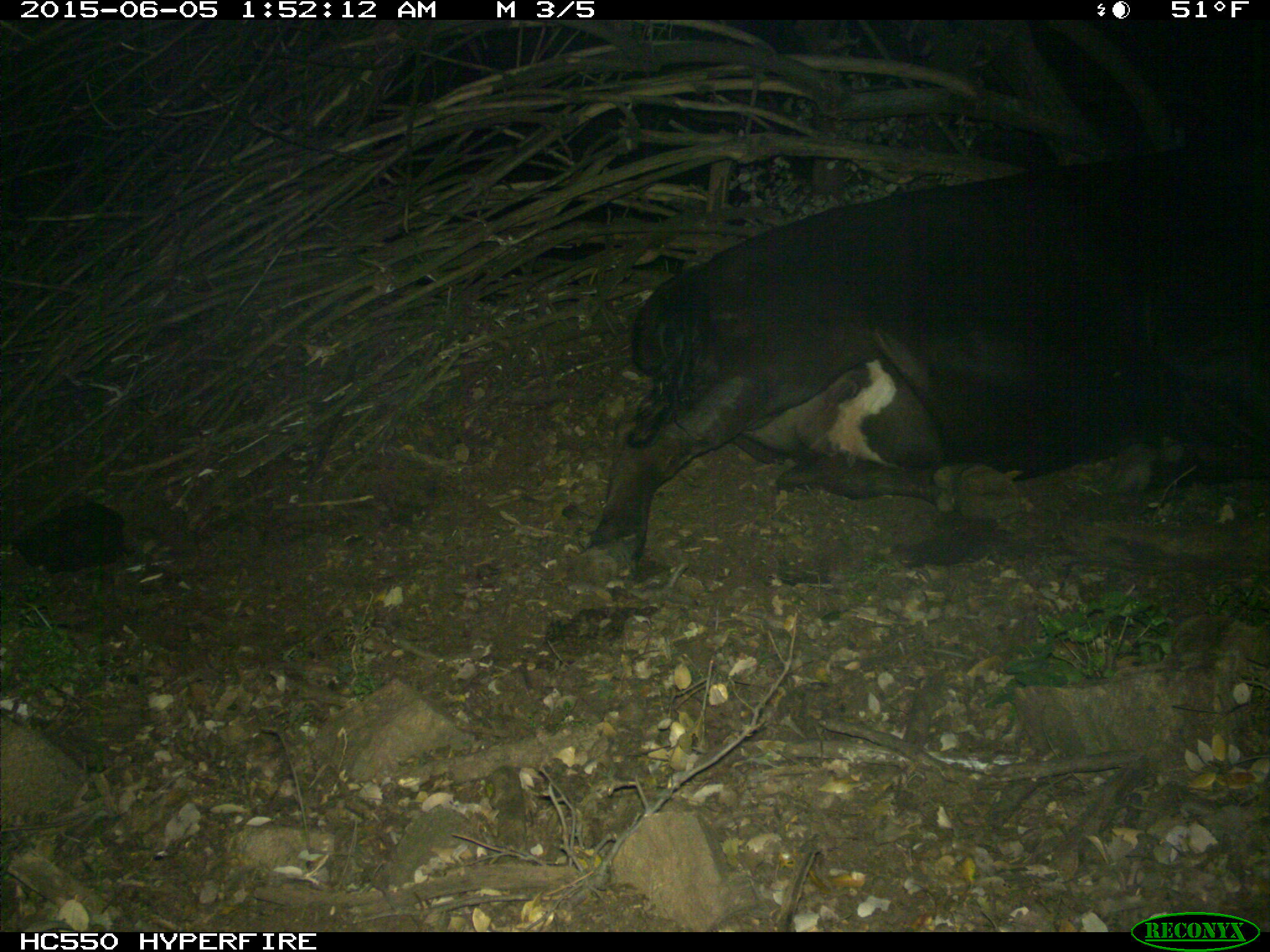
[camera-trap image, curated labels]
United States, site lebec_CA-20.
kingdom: Animalia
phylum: Chordata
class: Mammalia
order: Artiodactyla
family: Bovidae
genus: Bos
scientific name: Bos taurus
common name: domestic cow